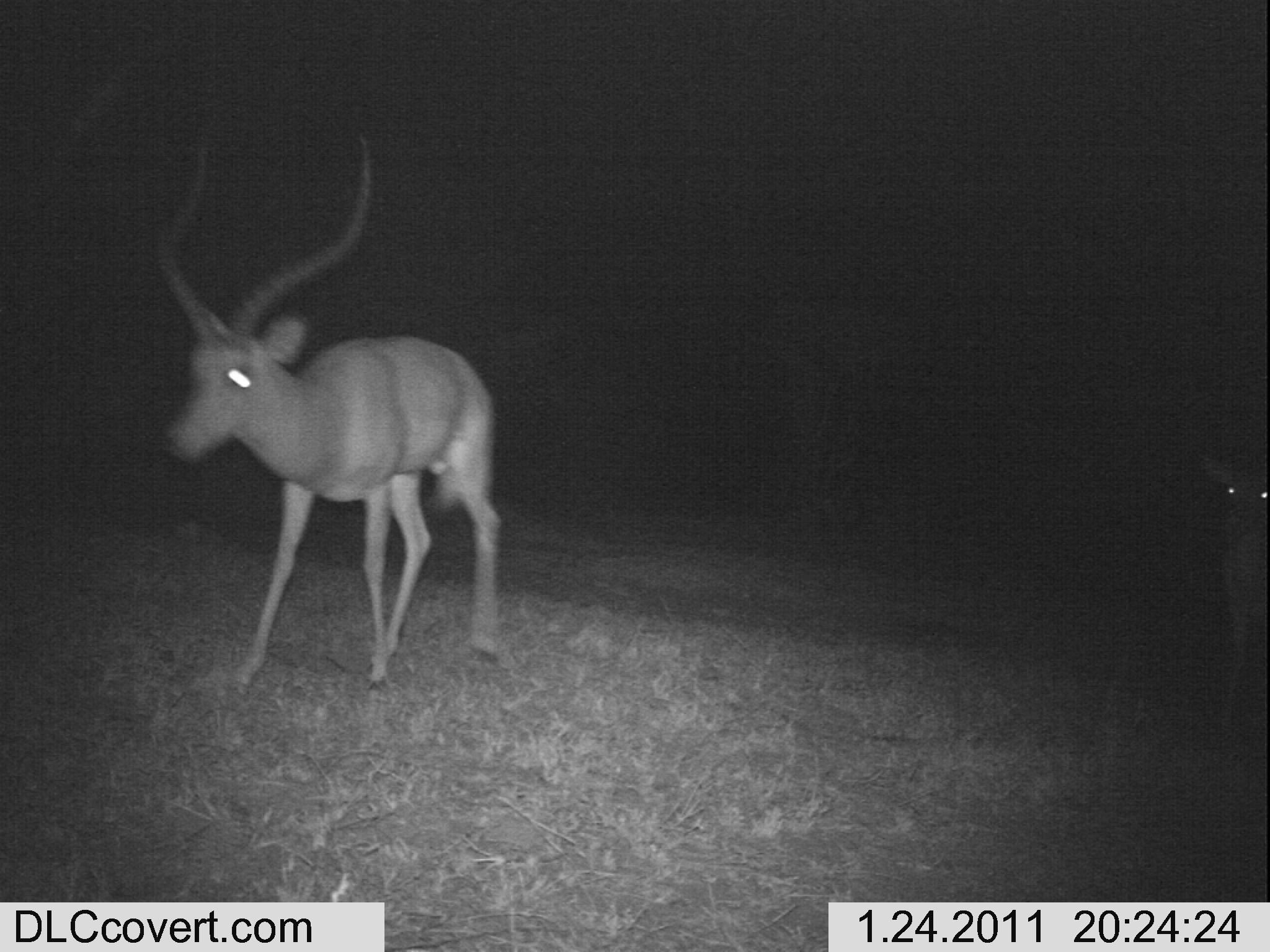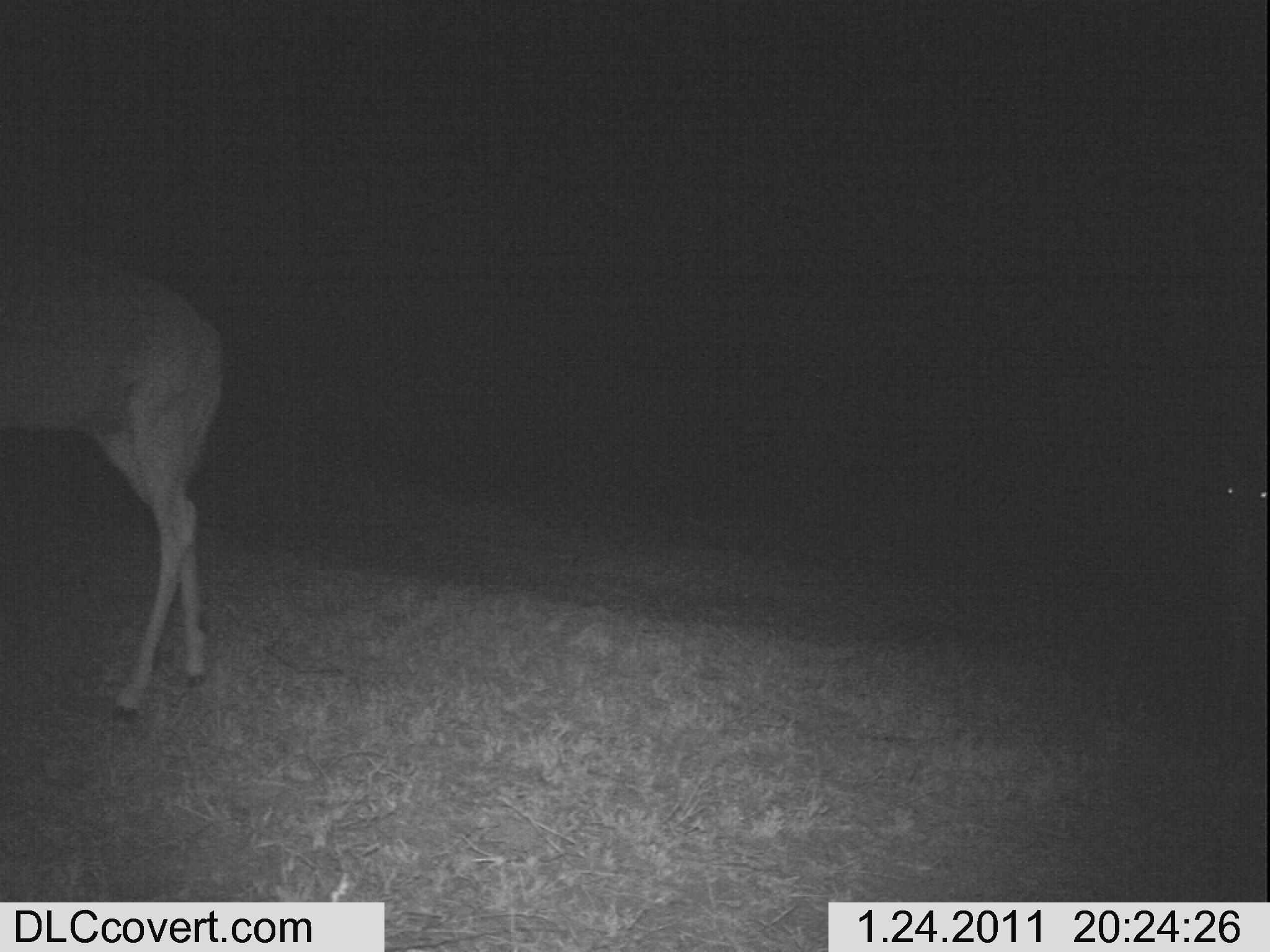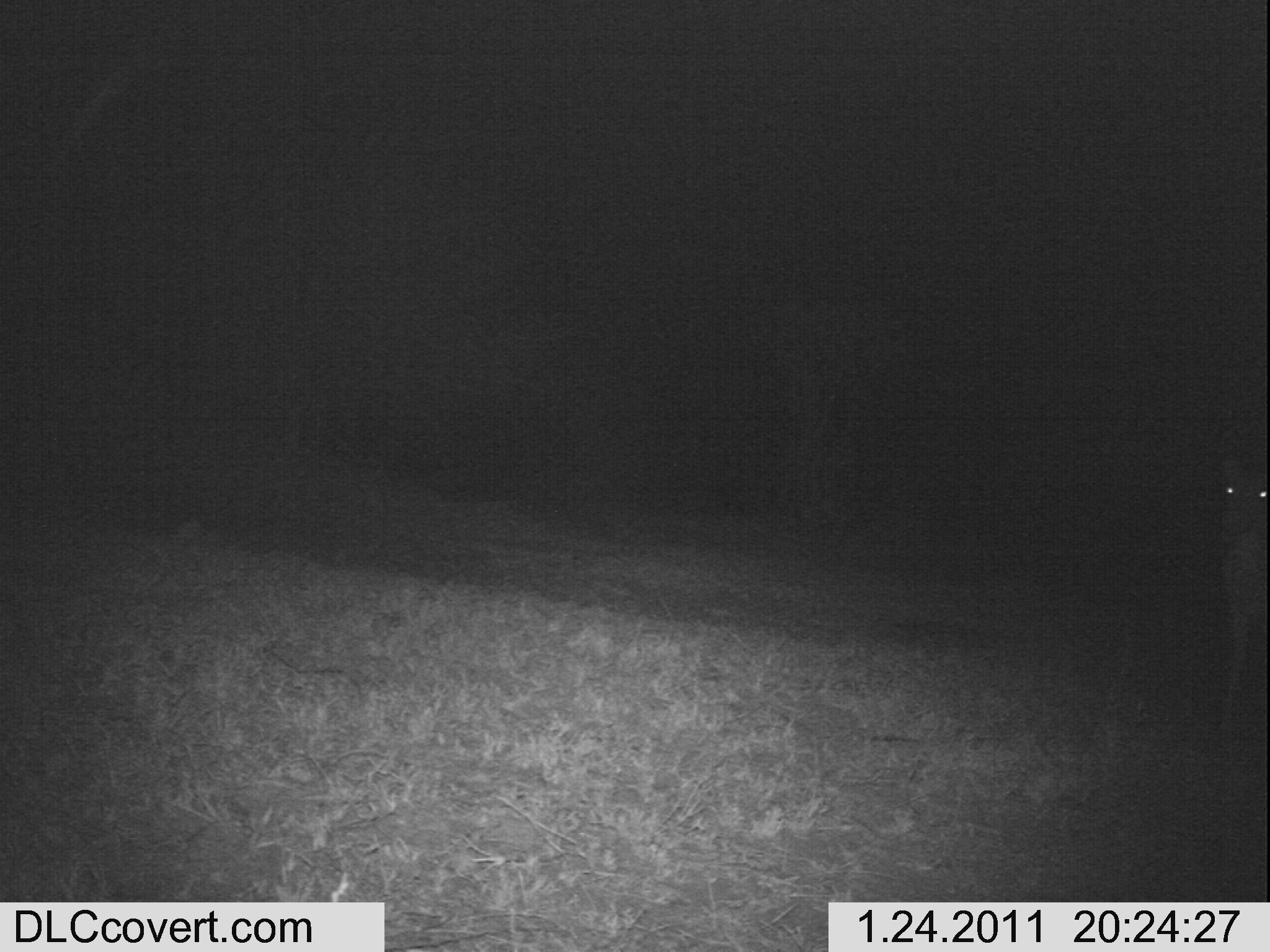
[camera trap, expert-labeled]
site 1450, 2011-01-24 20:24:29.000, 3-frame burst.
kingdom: Animalia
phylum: Chordata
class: Mammalia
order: Artiodactyla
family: Bovidae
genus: Aepyceros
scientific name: Aepyceros melampus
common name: impala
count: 2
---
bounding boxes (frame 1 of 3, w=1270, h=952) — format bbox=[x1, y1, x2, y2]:
aepyceros melampus: bbox=[145, 121, 505, 689]; bbox=[1193, 441, 1269, 740]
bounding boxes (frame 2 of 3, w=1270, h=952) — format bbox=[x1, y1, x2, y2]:
aepyceros melampus: bbox=[0, 224, 226, 736]; bbox=[1205, 431, 1270, 804]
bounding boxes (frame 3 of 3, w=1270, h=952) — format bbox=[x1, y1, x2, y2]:
aepyceros melampus: bbox=[1203, 449, 1269, 763]